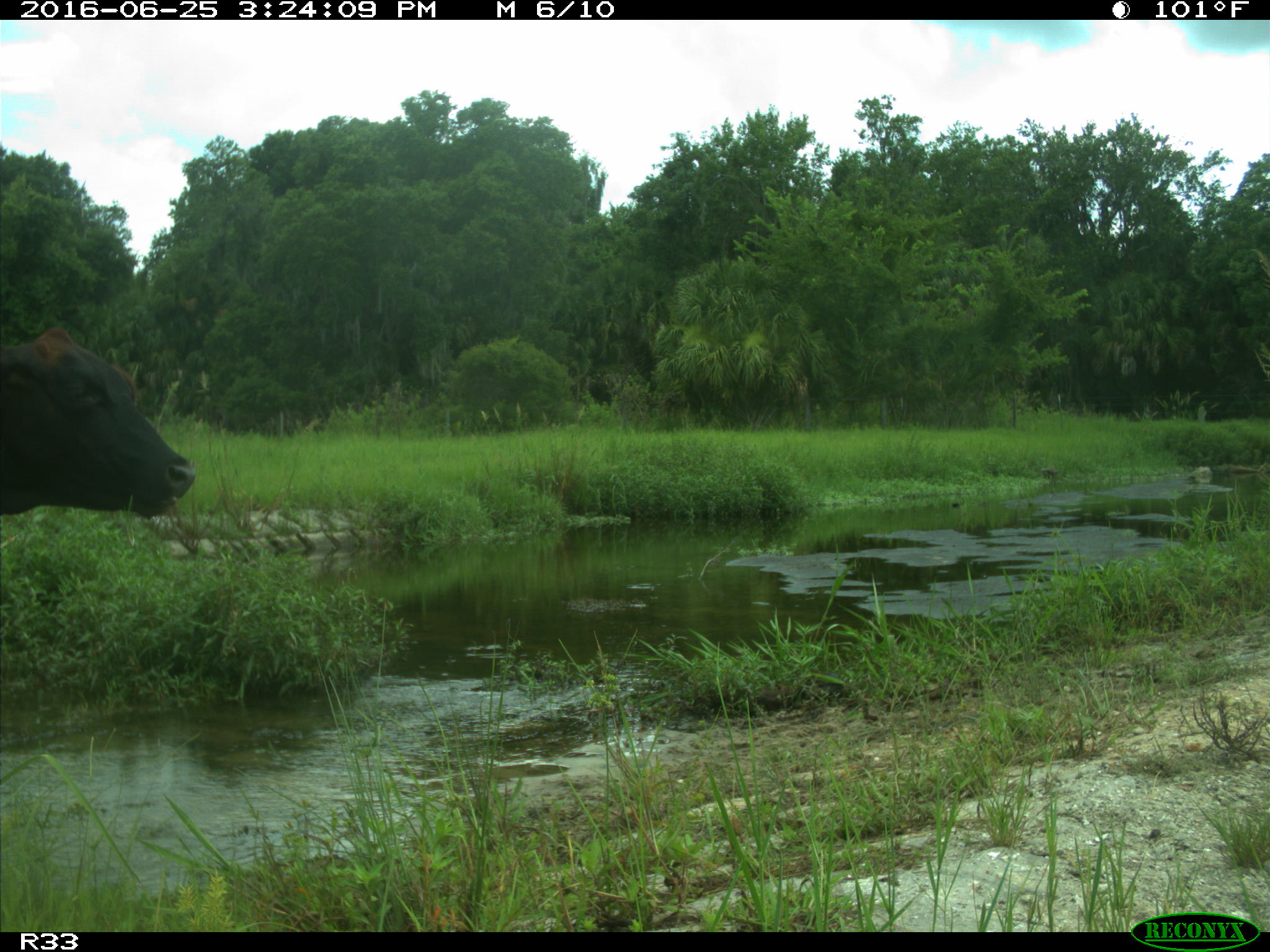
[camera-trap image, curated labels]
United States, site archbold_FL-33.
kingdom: Animalia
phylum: Chordata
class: Mammalia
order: Artiodactyla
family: Bovidae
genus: Bos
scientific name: Bos taurus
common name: domestic cow